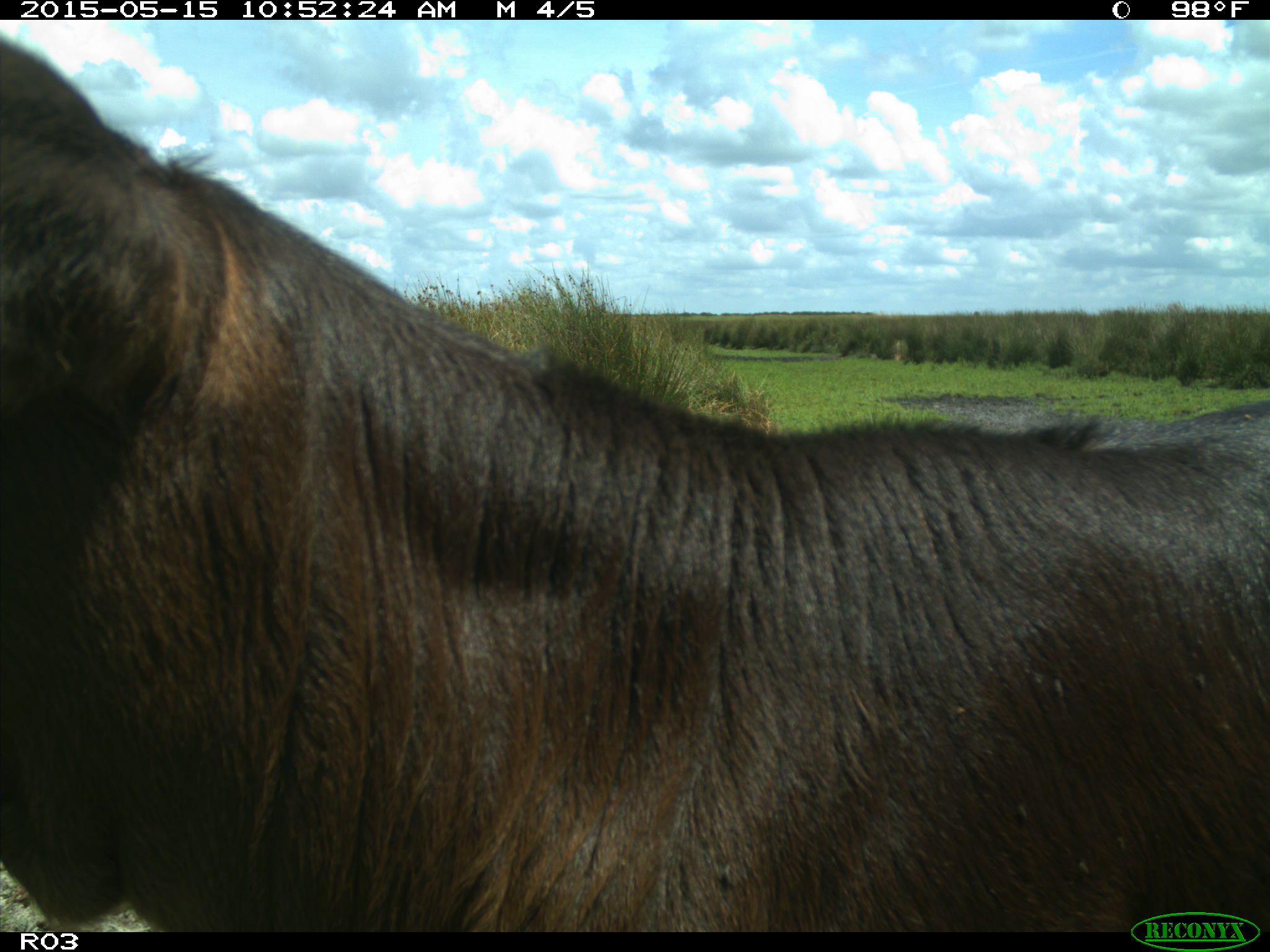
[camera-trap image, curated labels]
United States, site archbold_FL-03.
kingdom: Animalia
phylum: Chordata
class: Mammalia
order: Artiodactyla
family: Bovidae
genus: Bos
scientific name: Bos taurus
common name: domestic cow